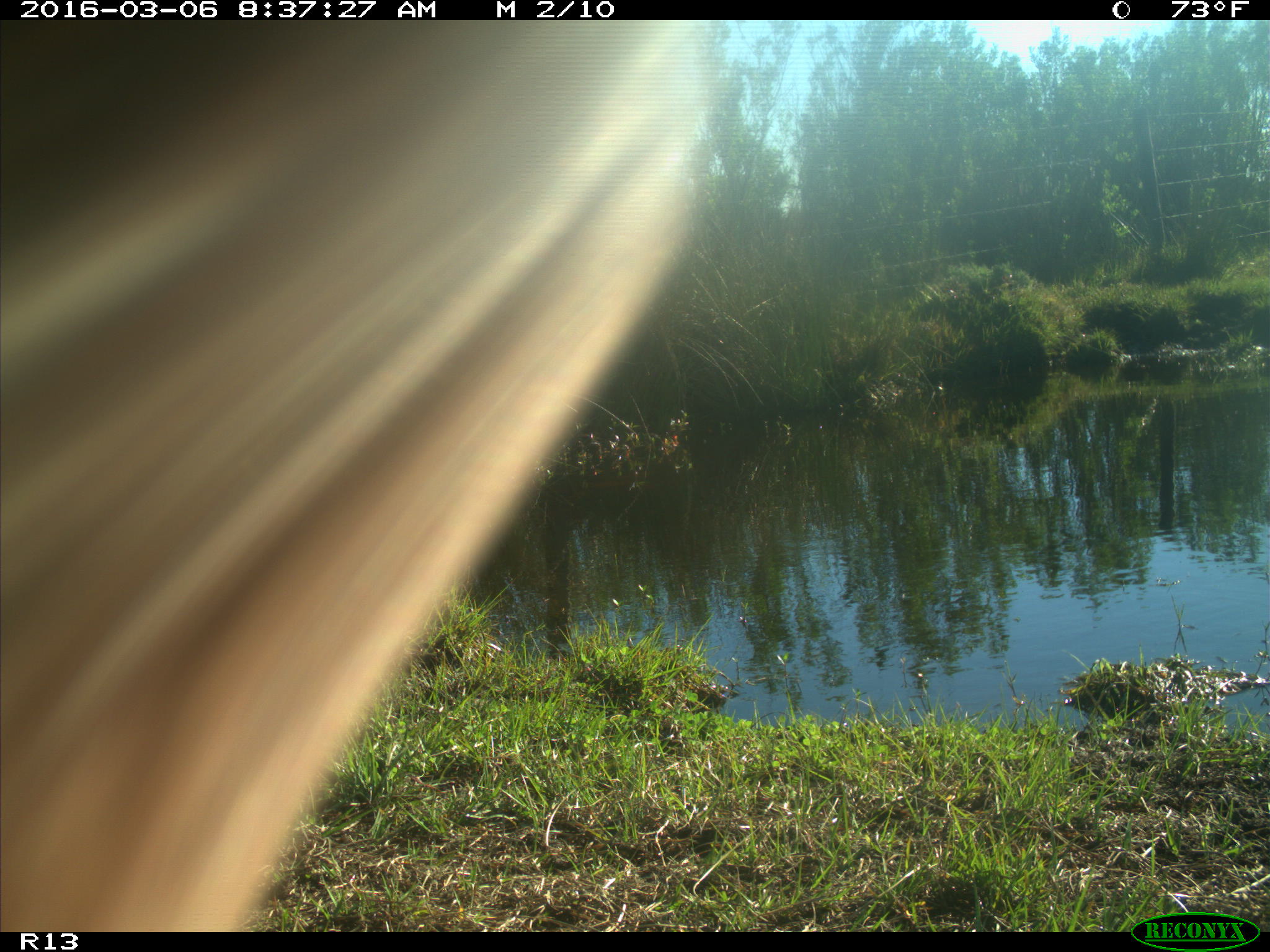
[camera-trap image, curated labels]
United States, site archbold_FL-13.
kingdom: Animalia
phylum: Chordata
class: Mammalia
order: Artiodactyla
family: Bovidae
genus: Bos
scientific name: Bos taurus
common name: domestic cow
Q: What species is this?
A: Bos taurus (domestic cow).